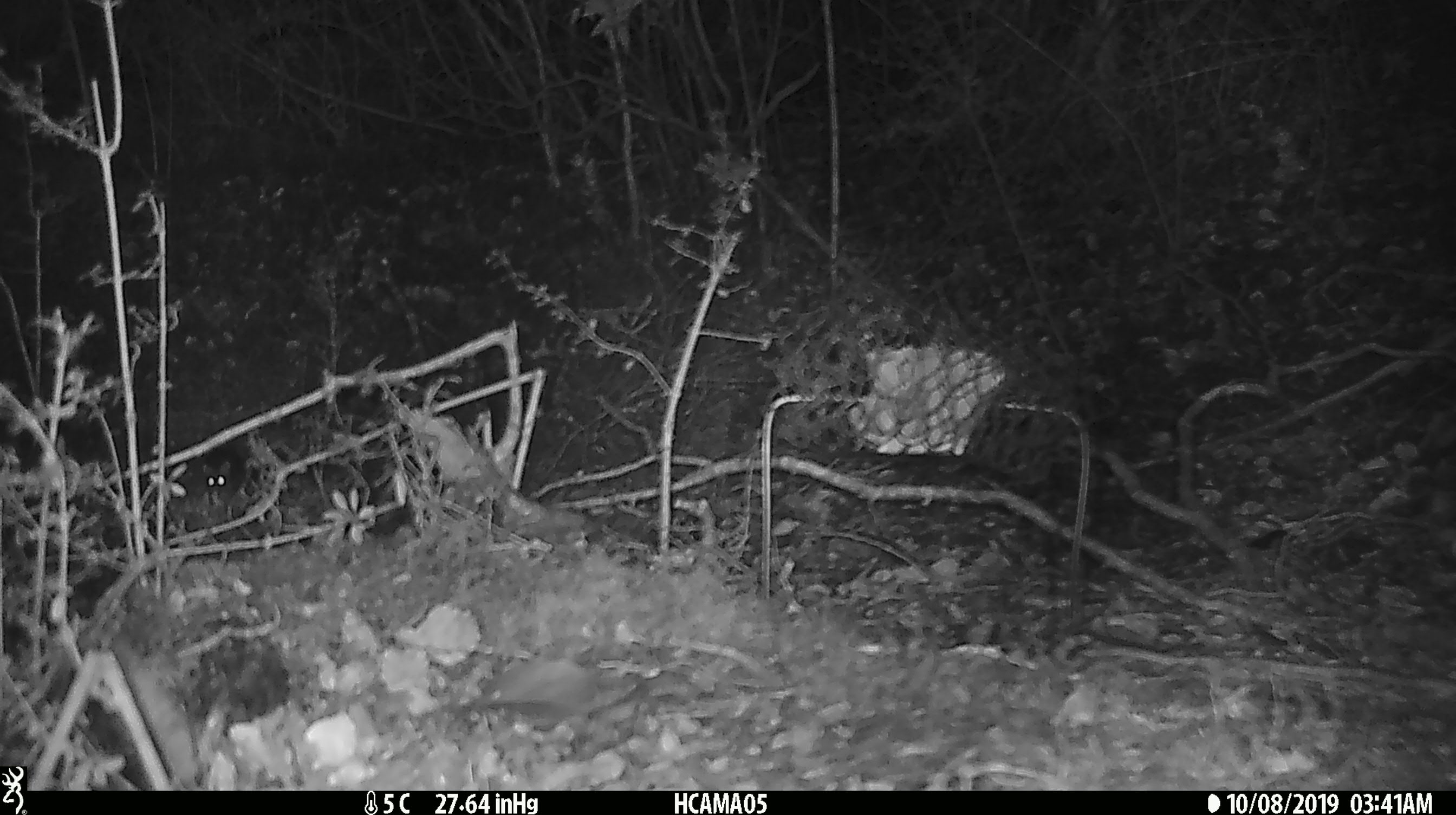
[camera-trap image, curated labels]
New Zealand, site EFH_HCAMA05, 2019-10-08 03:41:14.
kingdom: Animalia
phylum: Chordata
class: Mammalia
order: Rodentia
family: Muridae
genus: Mus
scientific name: Mus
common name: mouse